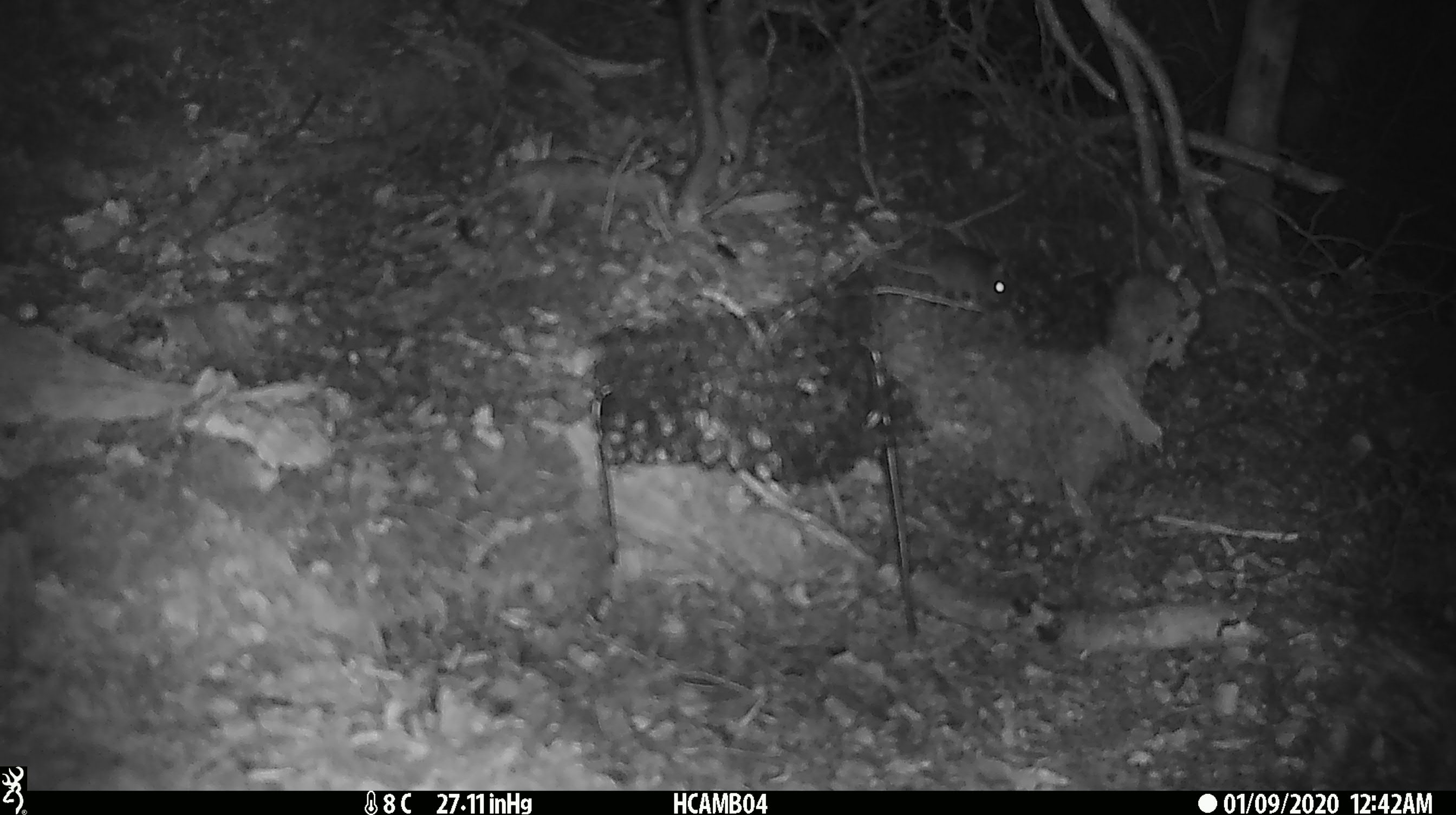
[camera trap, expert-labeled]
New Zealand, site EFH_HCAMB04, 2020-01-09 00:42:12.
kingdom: Animalia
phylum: Chordata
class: Mammalia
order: Rodentia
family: Muridae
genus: Mus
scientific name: Mus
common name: mouse